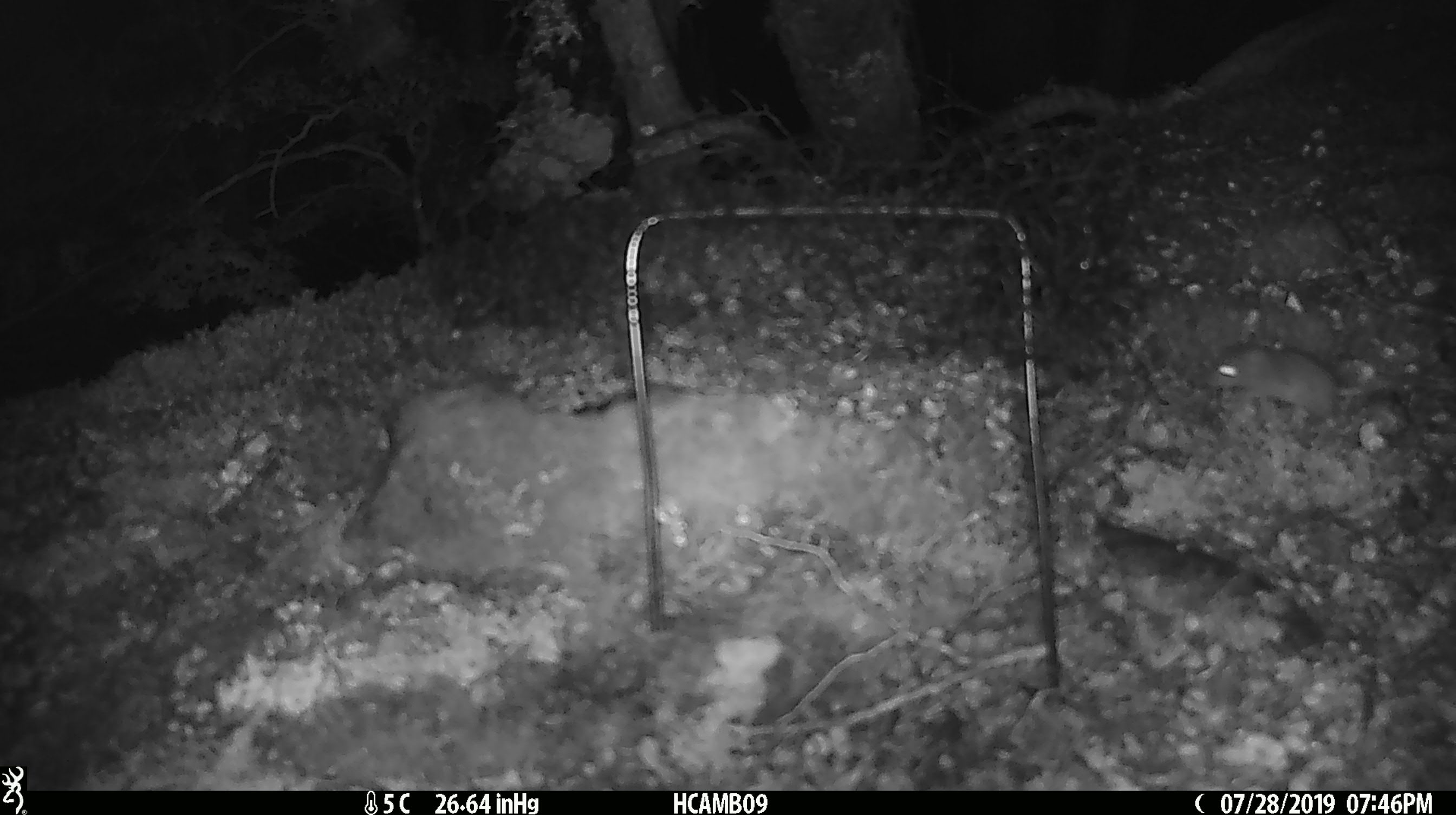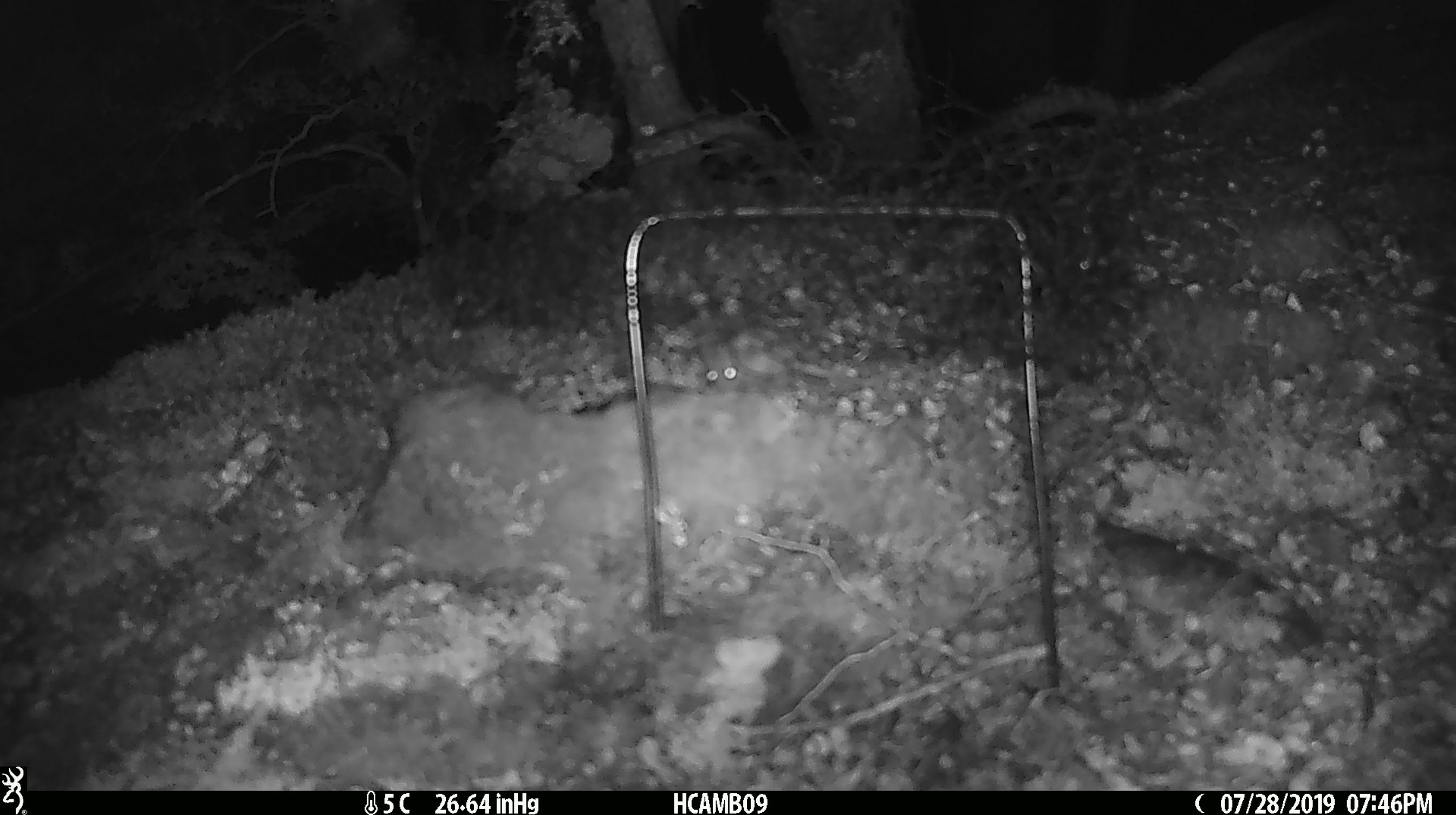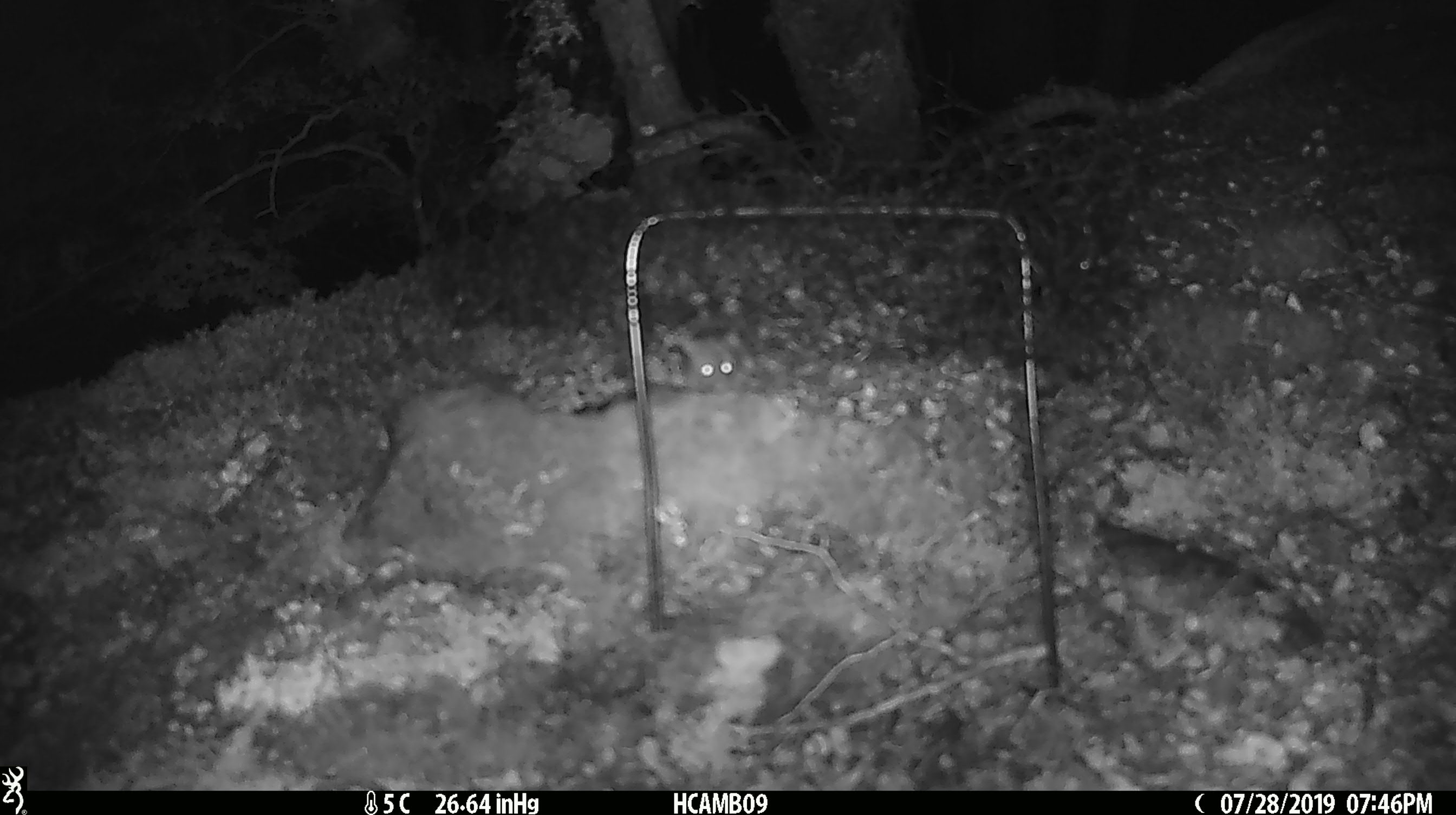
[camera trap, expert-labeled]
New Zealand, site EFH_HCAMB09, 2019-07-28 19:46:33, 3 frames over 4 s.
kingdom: Animalia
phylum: Chordata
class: Mammalia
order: Rodentia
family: Muridae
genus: Mus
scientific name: Mus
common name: mouse